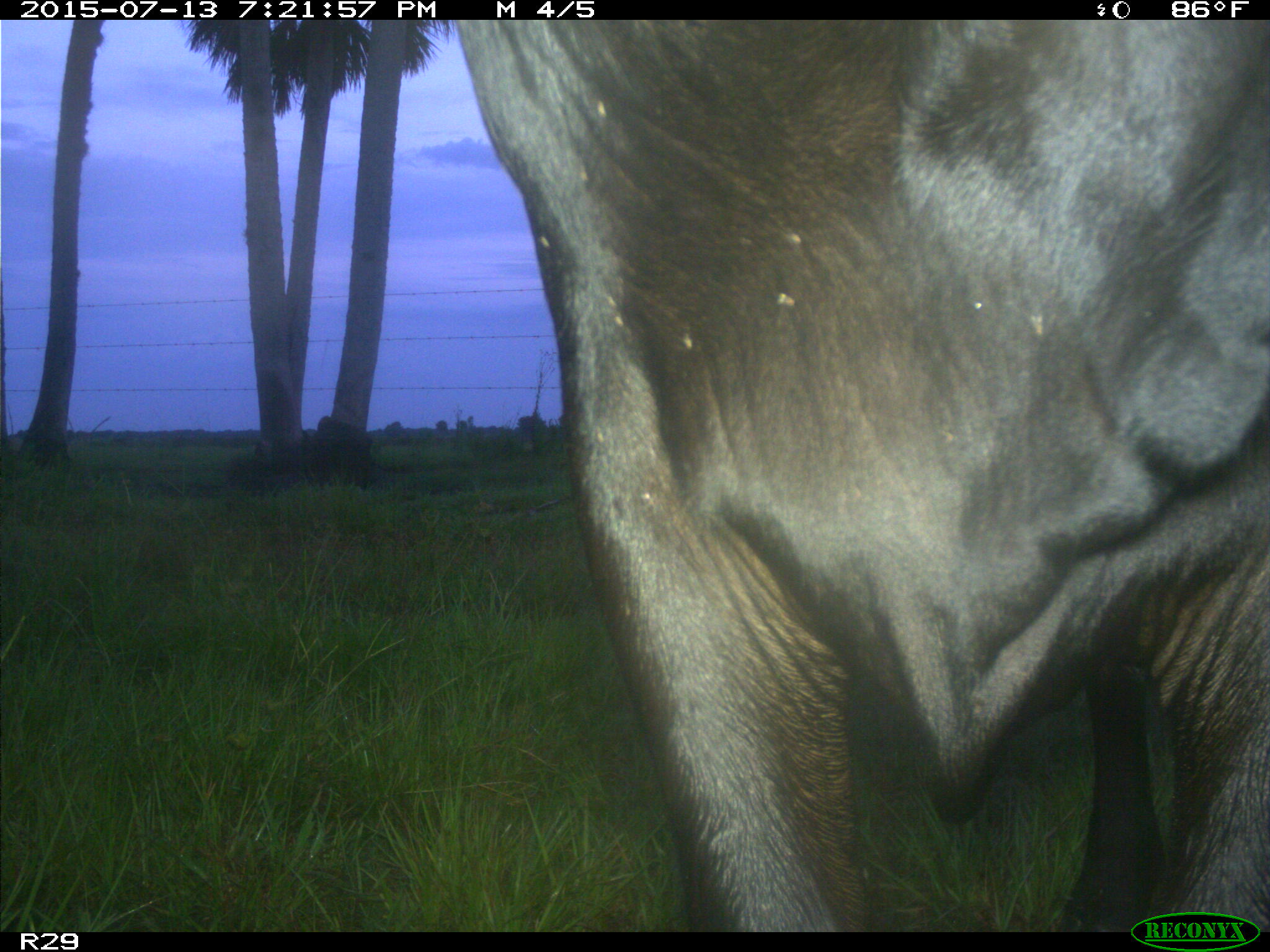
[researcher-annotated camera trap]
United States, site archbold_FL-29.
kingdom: Animalia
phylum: Chordata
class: Mammalia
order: Artiodactyla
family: Bovidae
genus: Bos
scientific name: Bos taurus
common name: domestic cow